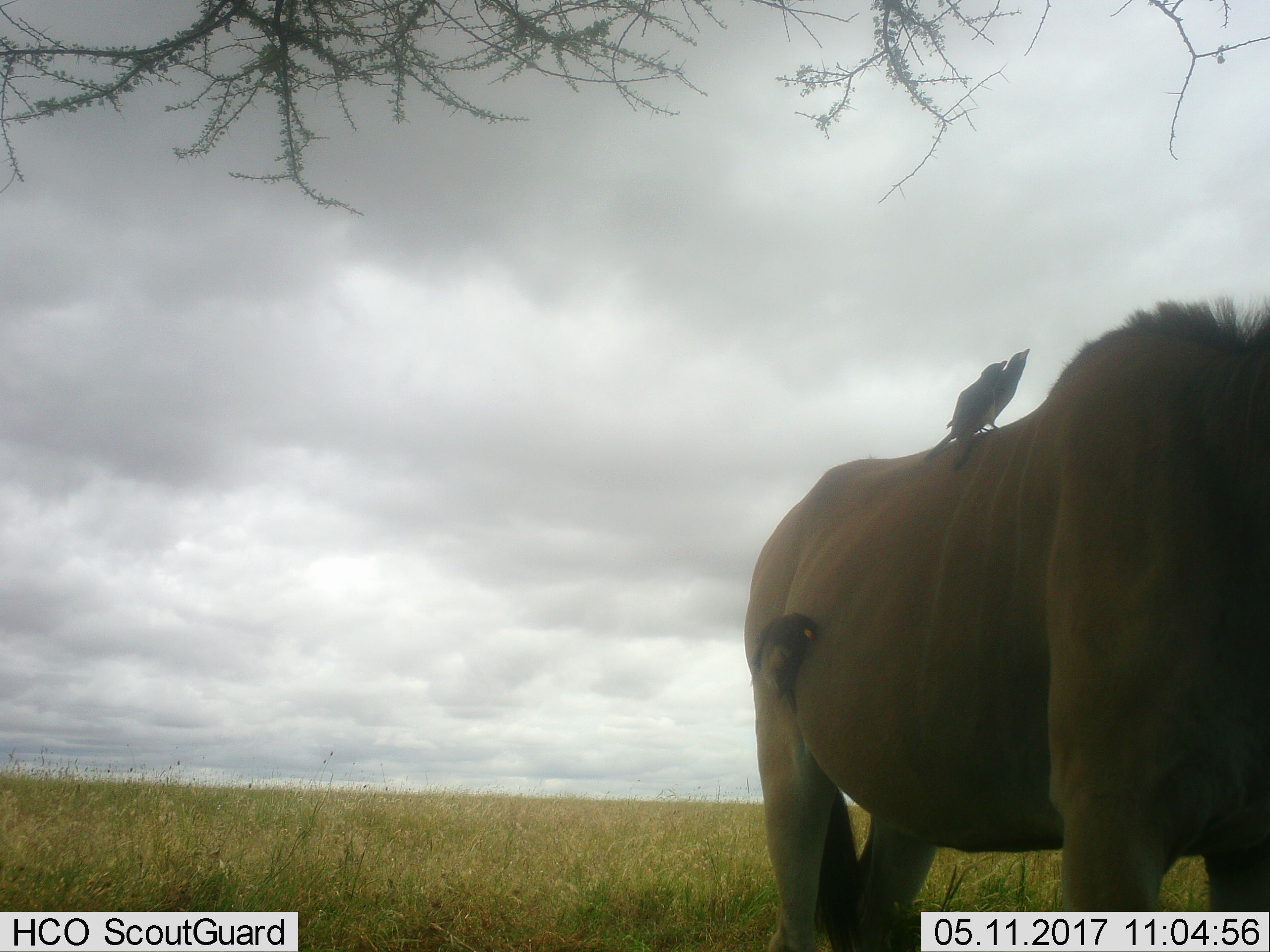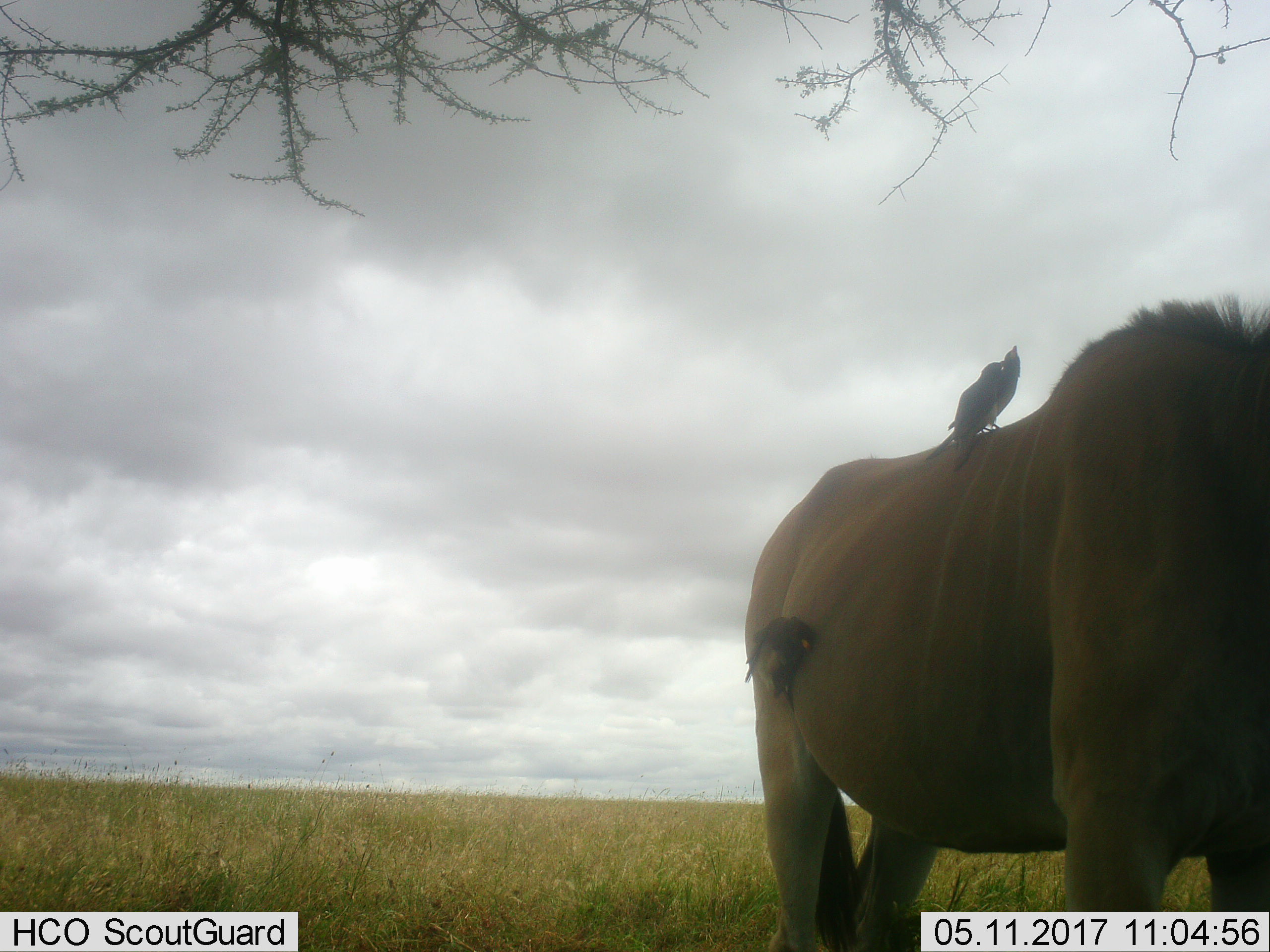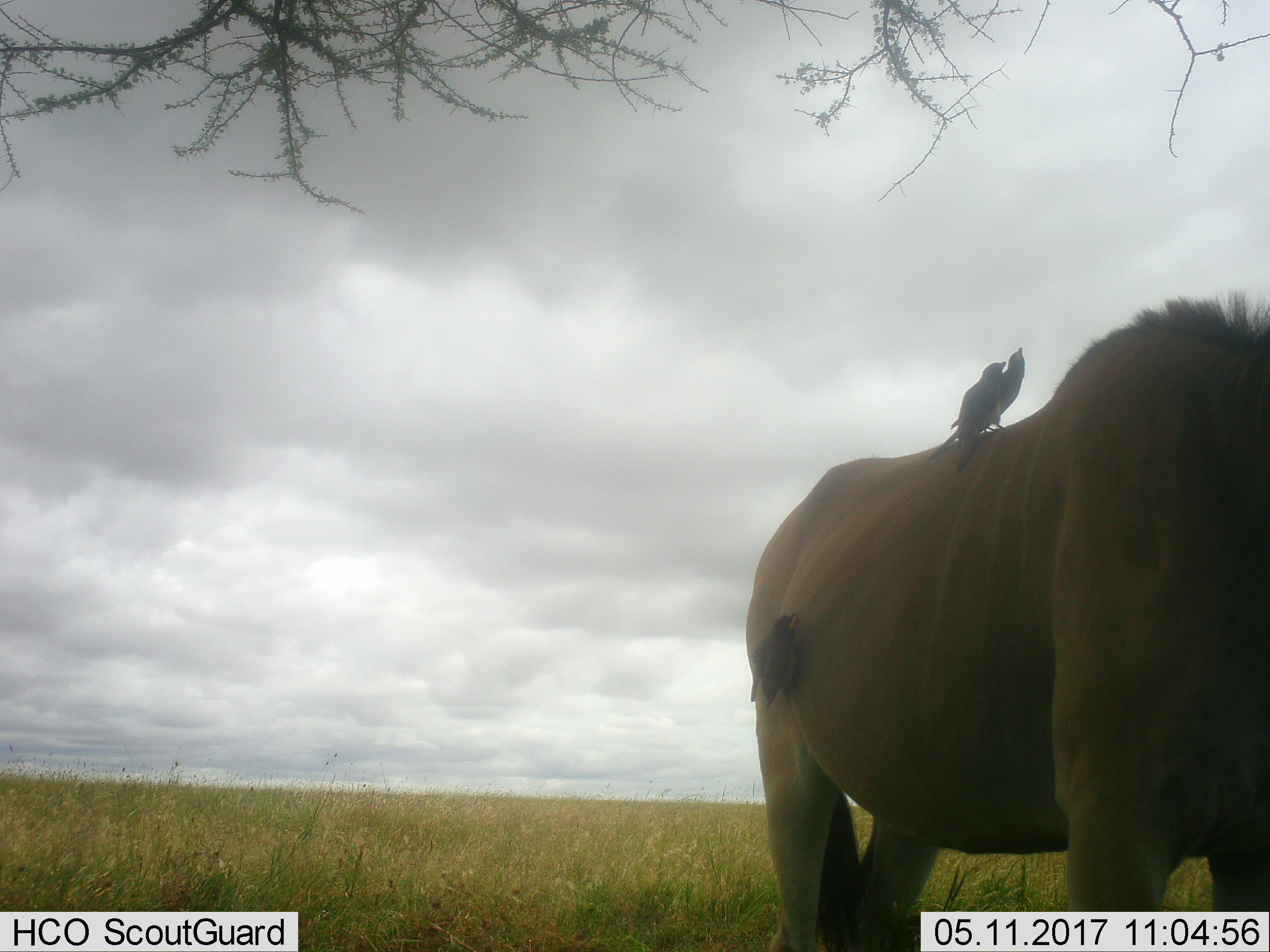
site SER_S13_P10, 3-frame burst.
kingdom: Animalia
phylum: Chordata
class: Aves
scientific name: Aves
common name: bird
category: birdother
Birdother (bird) (Aves), count 3. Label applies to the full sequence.